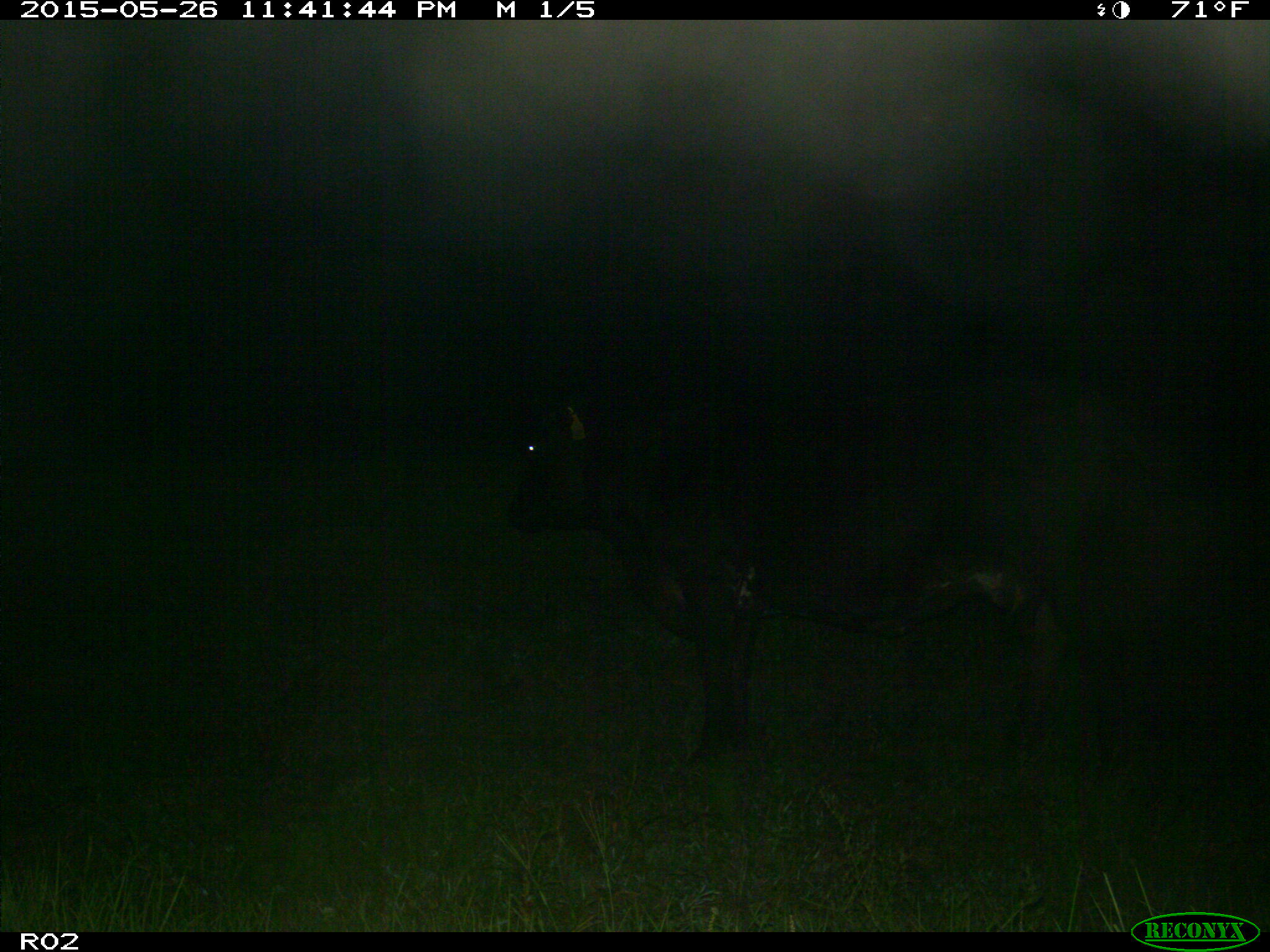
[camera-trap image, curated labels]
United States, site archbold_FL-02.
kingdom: Animalia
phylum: Chordata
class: Mammalia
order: Artiodactyla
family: Bovidae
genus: Bos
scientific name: Bos taurus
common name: domestic cow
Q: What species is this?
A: Bos taurus (domestic cow).